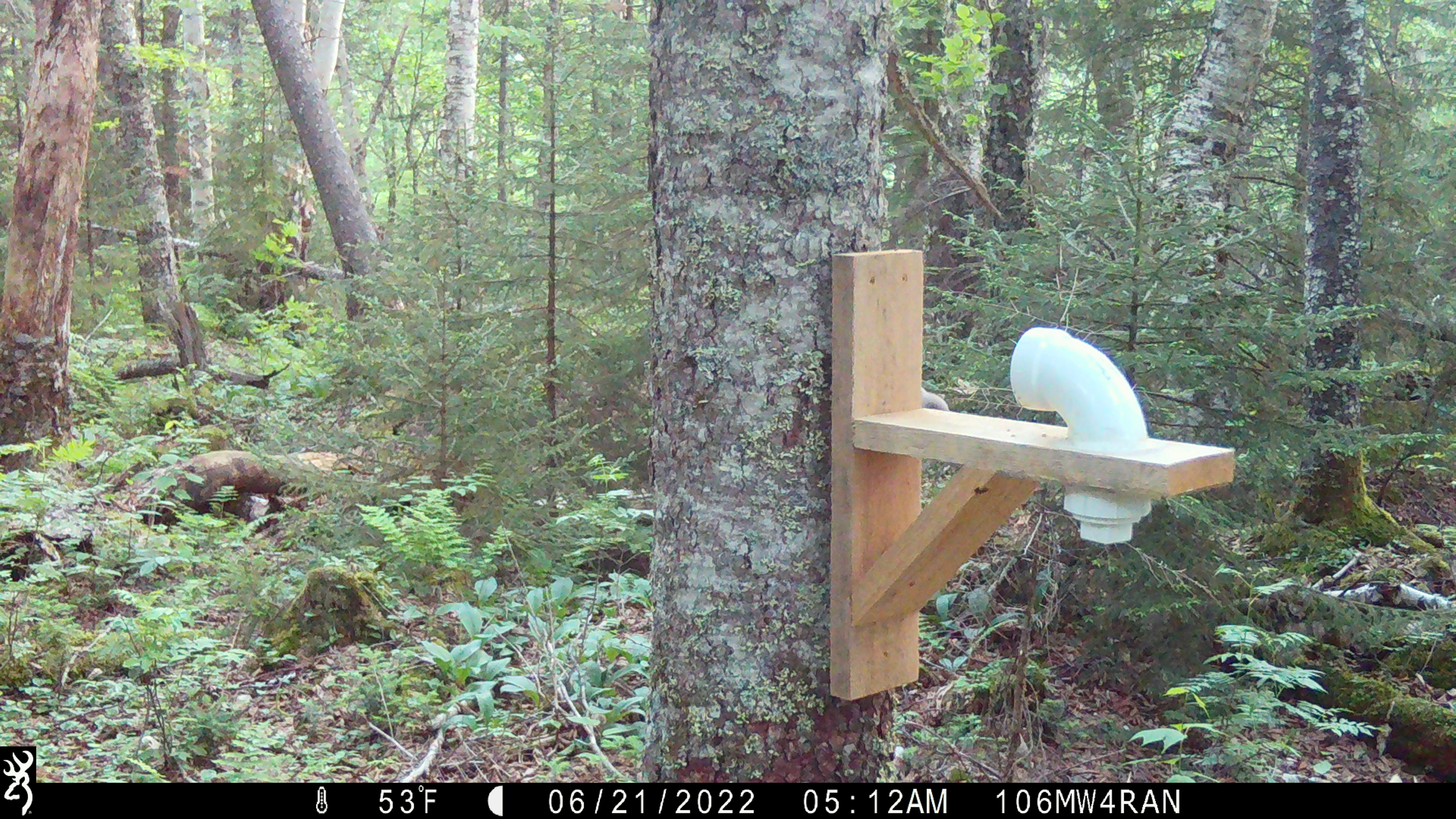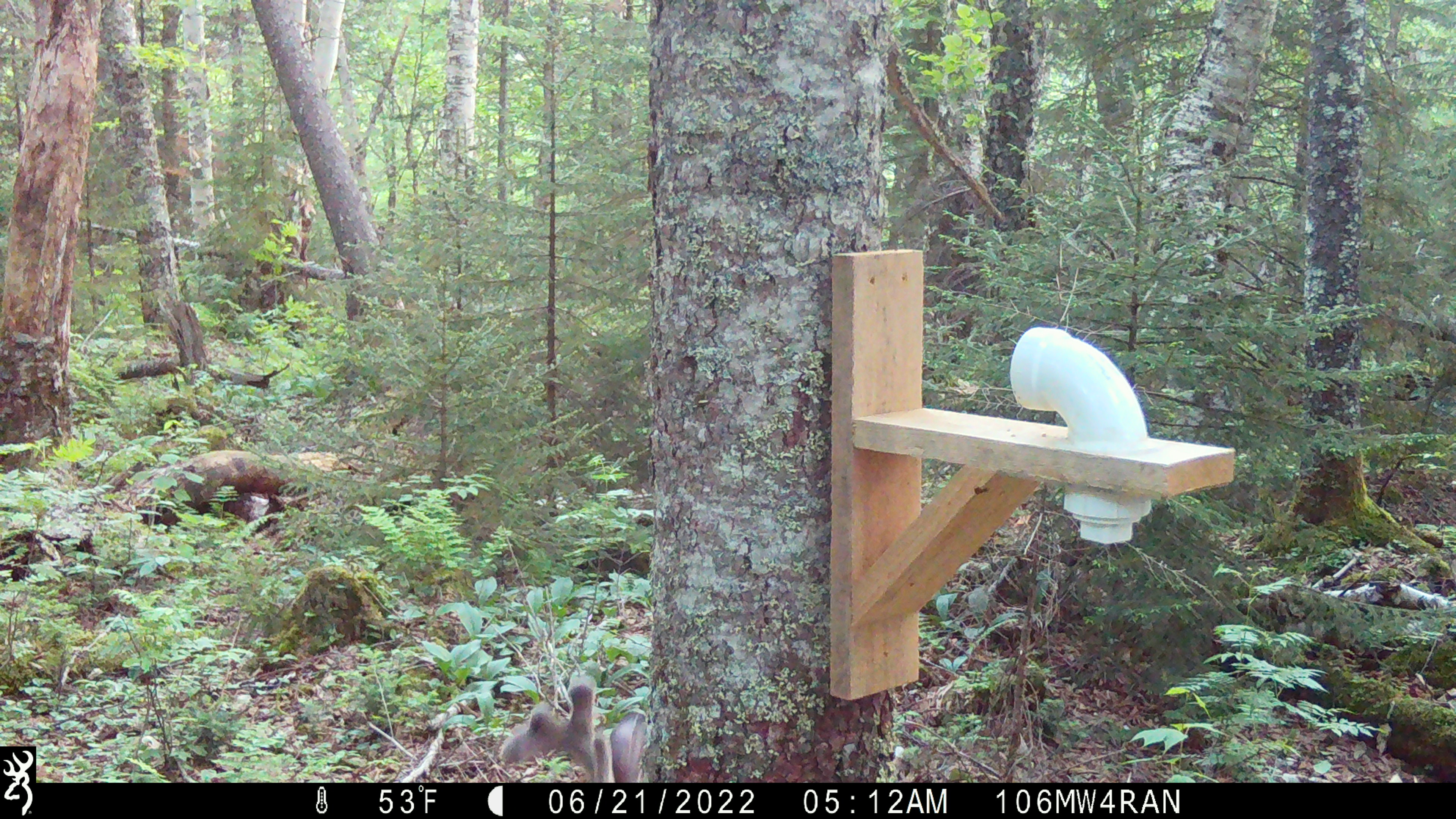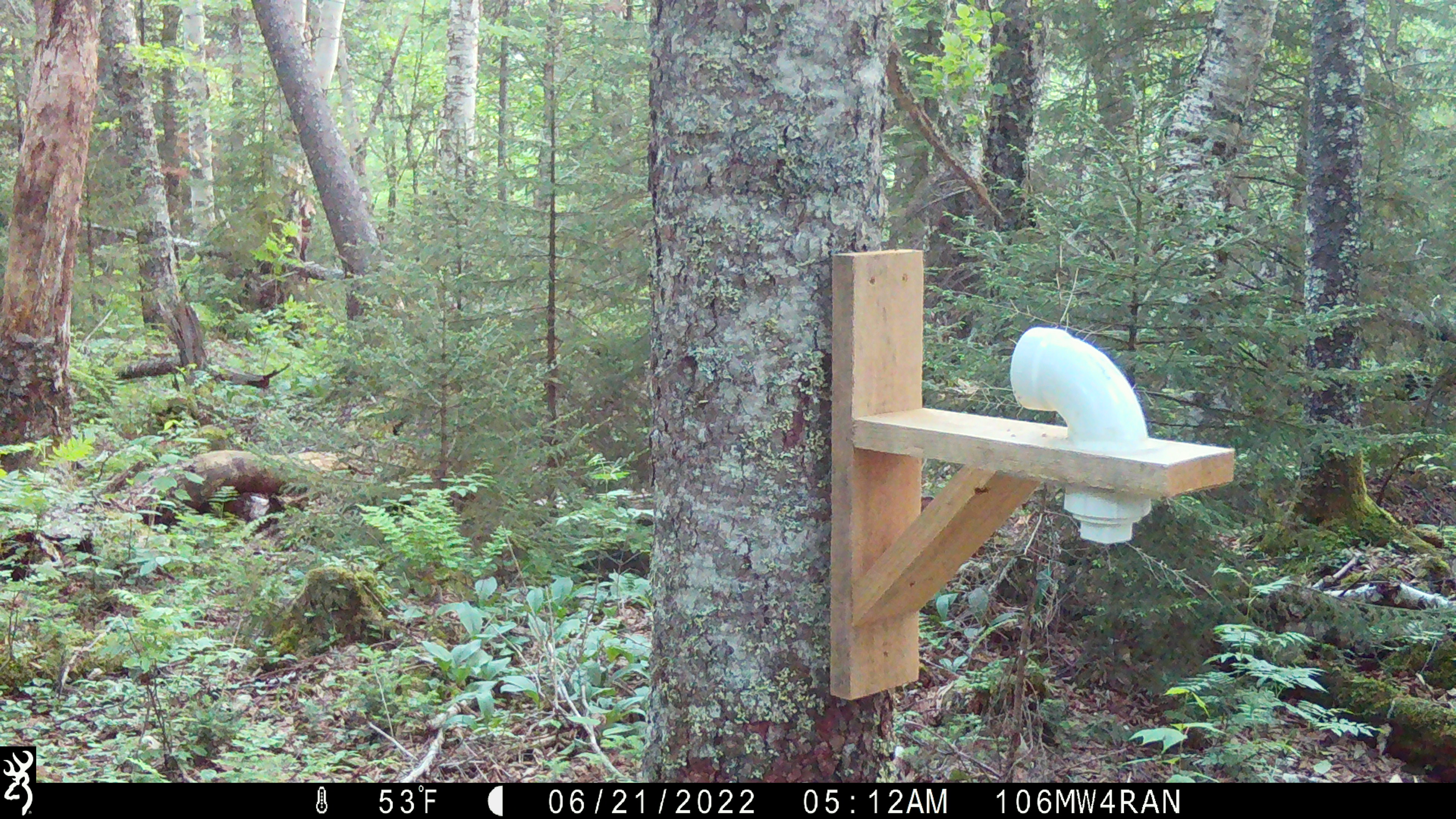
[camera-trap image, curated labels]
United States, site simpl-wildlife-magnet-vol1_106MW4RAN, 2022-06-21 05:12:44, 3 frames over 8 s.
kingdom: Animalia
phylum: Chordata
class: Mammalia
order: Artiodactyla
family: Cervidae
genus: Odocoileus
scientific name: Odocoileus virginianus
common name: white-tailed deer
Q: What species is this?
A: White-tailed deer (Odocoileus virginianus).